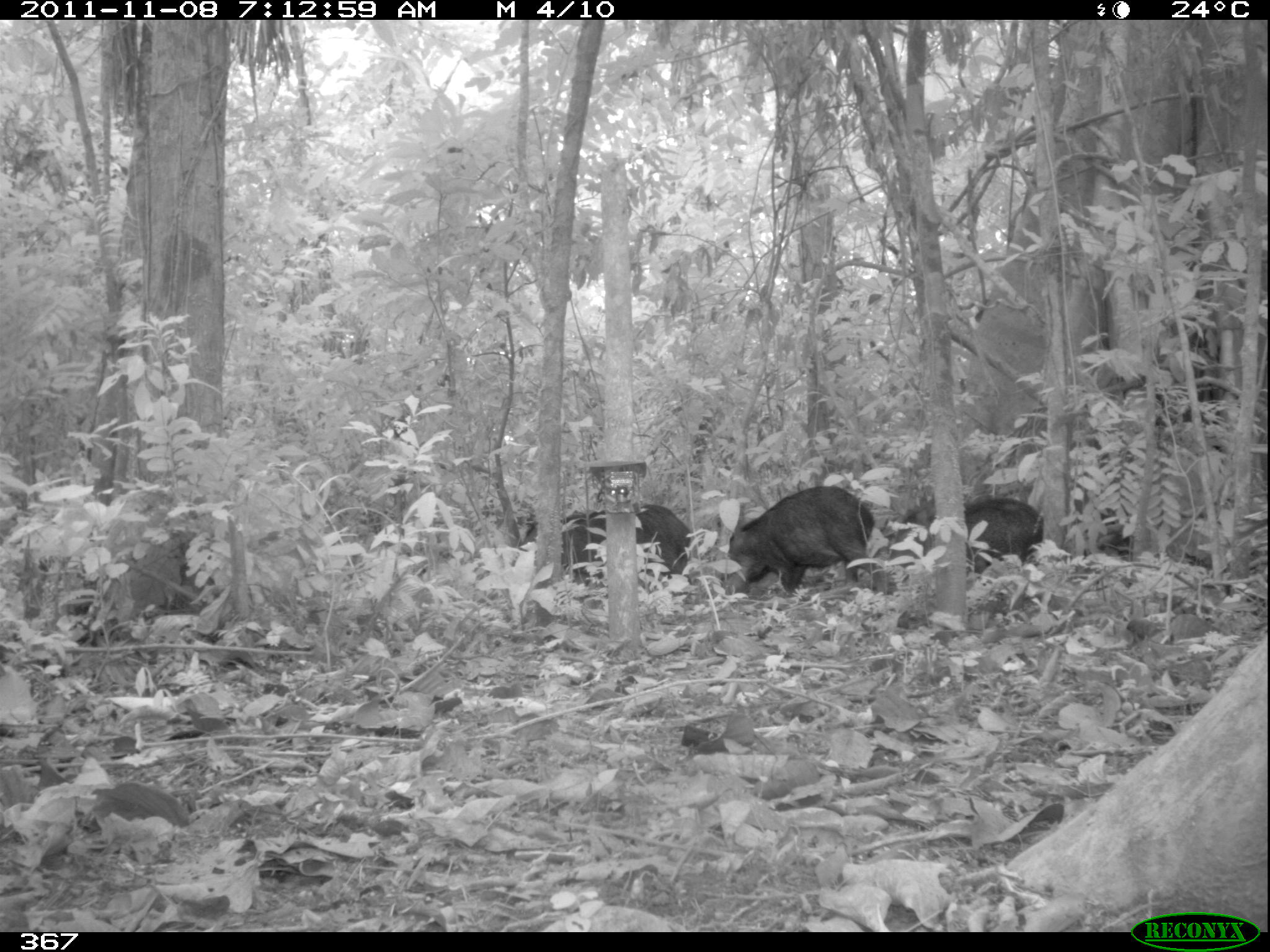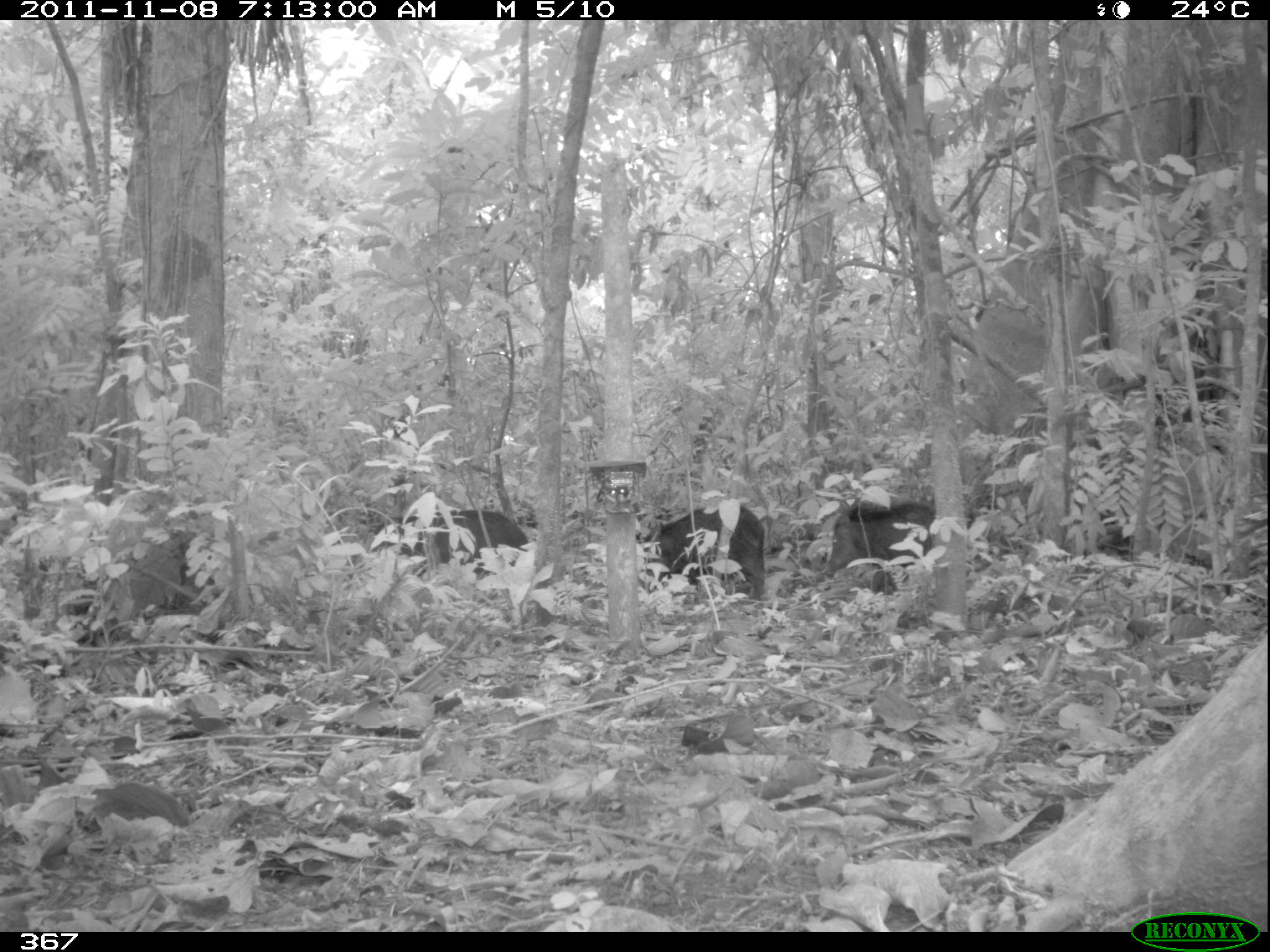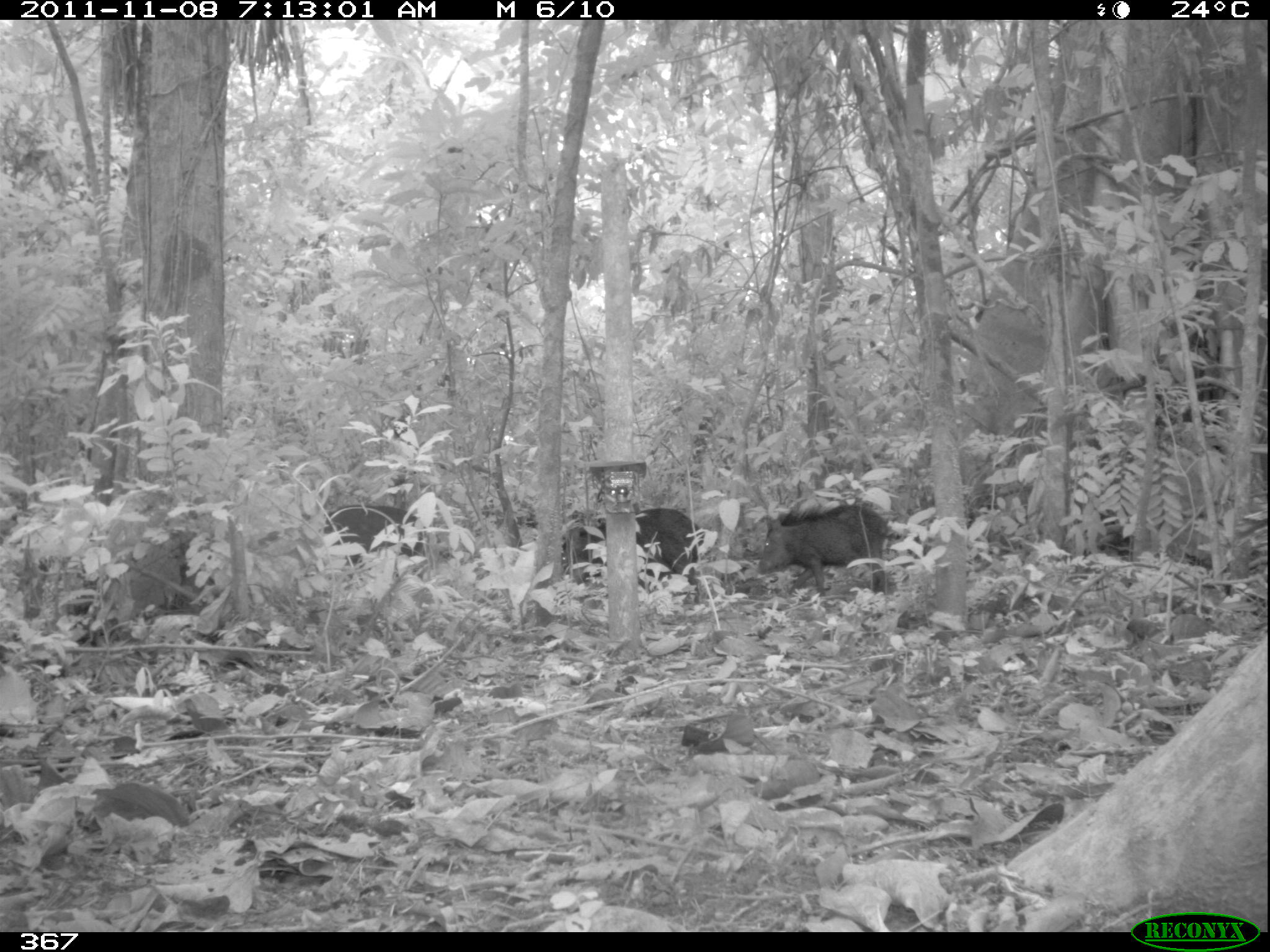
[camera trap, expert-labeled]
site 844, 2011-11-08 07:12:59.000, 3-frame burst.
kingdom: Animalia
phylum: Chordata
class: Mammalia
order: Artiodactyla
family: Tayassuidae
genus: Tayassu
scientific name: Tayassu pecari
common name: white-lipped peccary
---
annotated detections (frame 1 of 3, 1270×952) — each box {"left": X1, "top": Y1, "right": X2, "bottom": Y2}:
tayassu pecari: {"left": 724, "top": 486, "right": 897, "bottom": 595}; {"left": 519, "top": 504, "right": 691, "bottom": 585}; {"left": 889, "top": 496, "right": 1044, "bottom": 572}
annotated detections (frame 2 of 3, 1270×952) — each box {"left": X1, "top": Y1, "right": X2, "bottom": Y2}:
tayassu pecari: {"left": 637, "top": 503, "right": 766, "bottom": 602}; {"left": 365, "top": 511, "right": 532, "bottom": 575}; {"left": 823, "top": 500, "right": 936, "bottom": 591}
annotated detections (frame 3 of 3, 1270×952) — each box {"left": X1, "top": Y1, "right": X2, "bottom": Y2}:
tayassu pecari: {"left": 754, "top": 503, "right": 899, "bottom": 600}; {"left": 565, "top": 507, "right": 704, "bottom": 605}; {"left": 323, "top": 504, "right": 425, "bottom": 568}